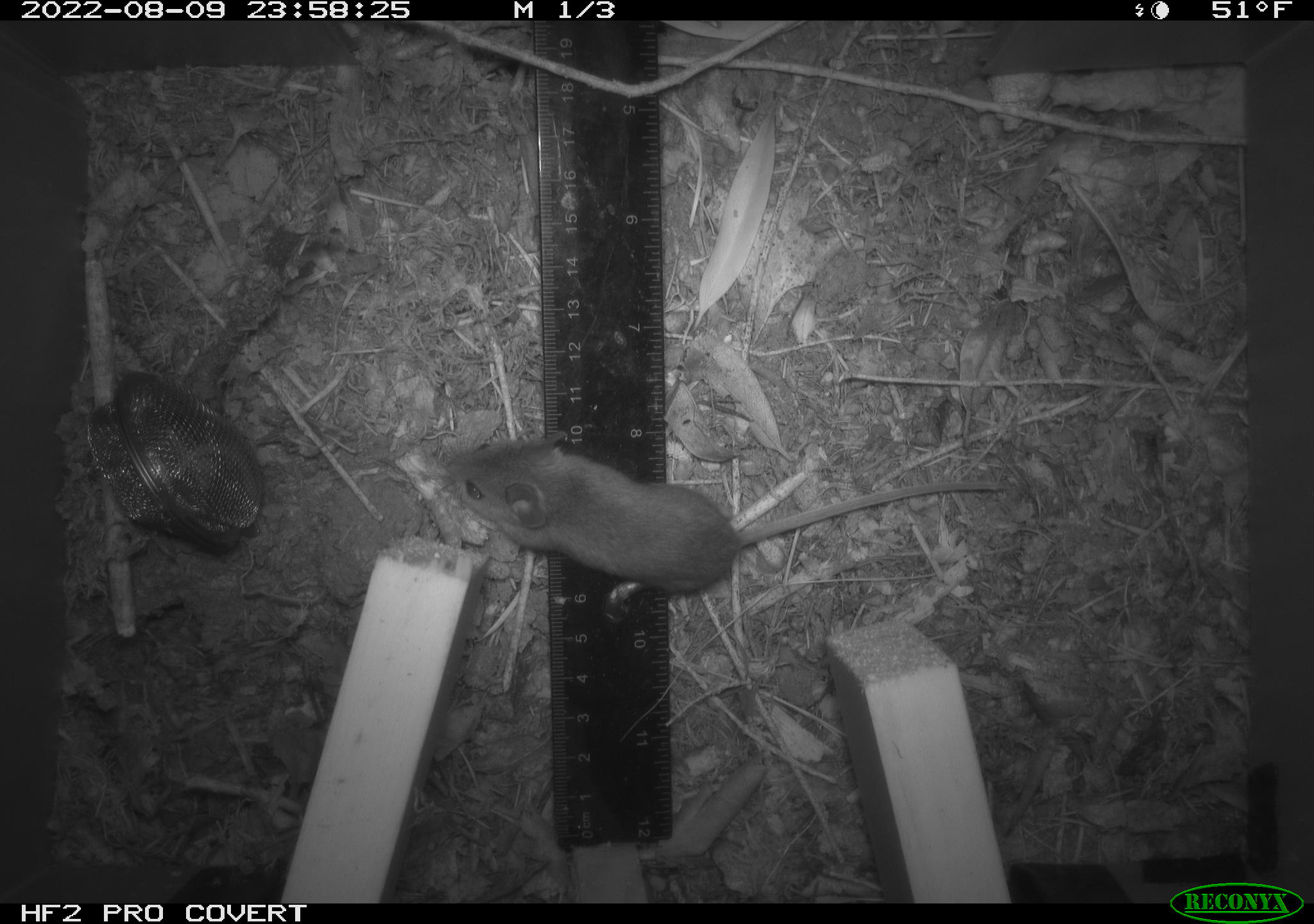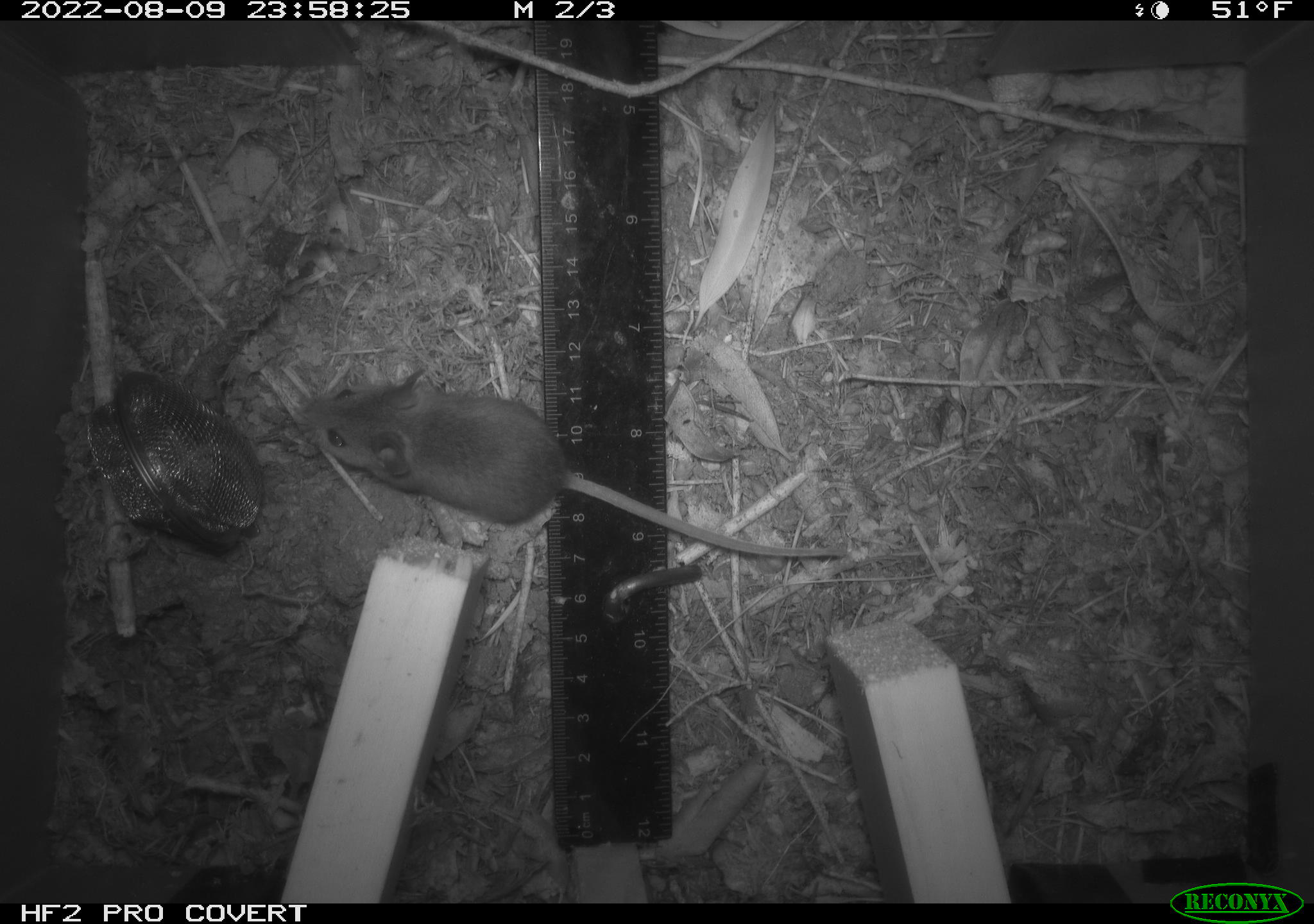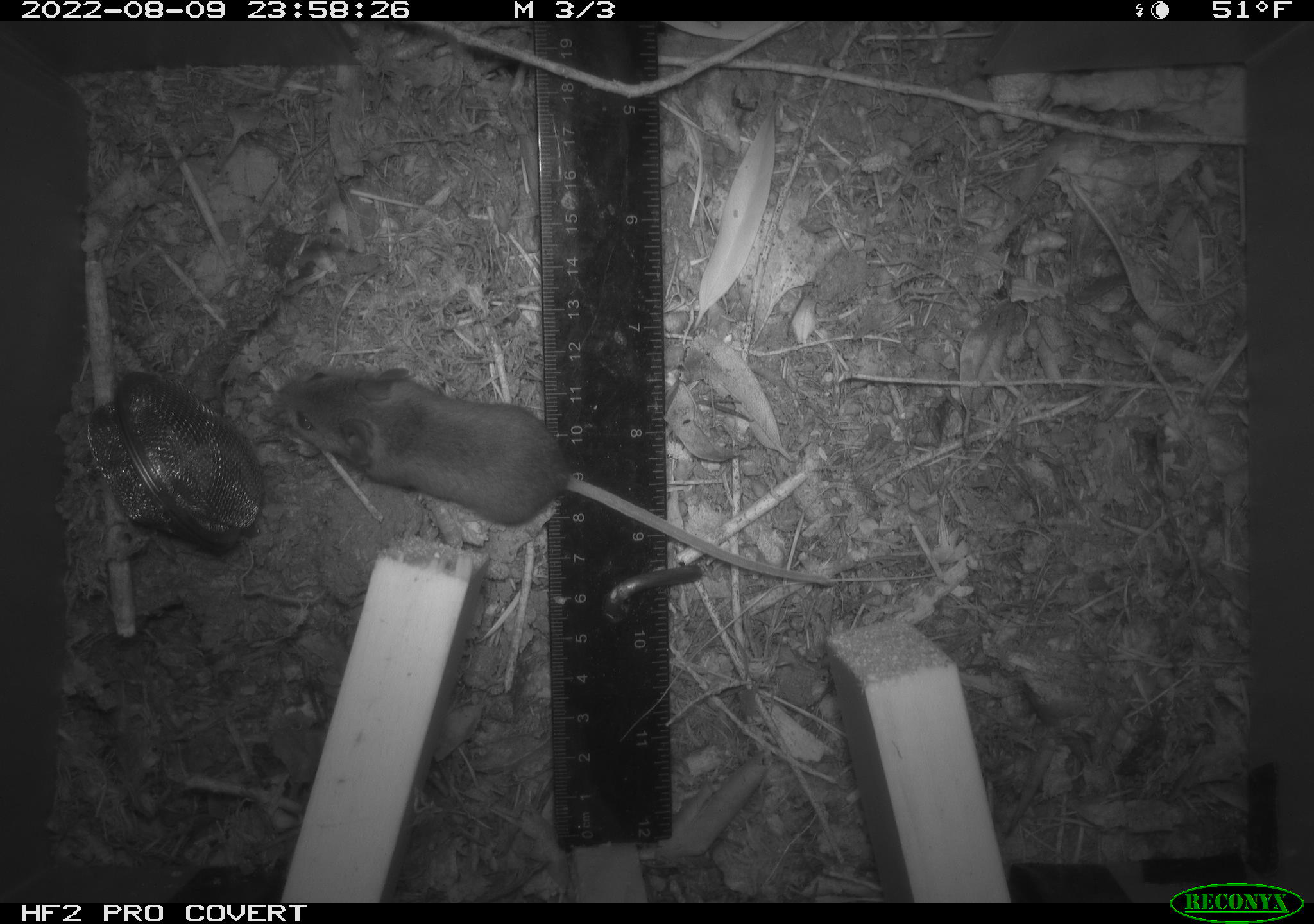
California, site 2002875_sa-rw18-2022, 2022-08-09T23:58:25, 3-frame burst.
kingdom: Animalia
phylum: Chordata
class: Mammalia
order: Rodentia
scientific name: Rodentia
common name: mouse species